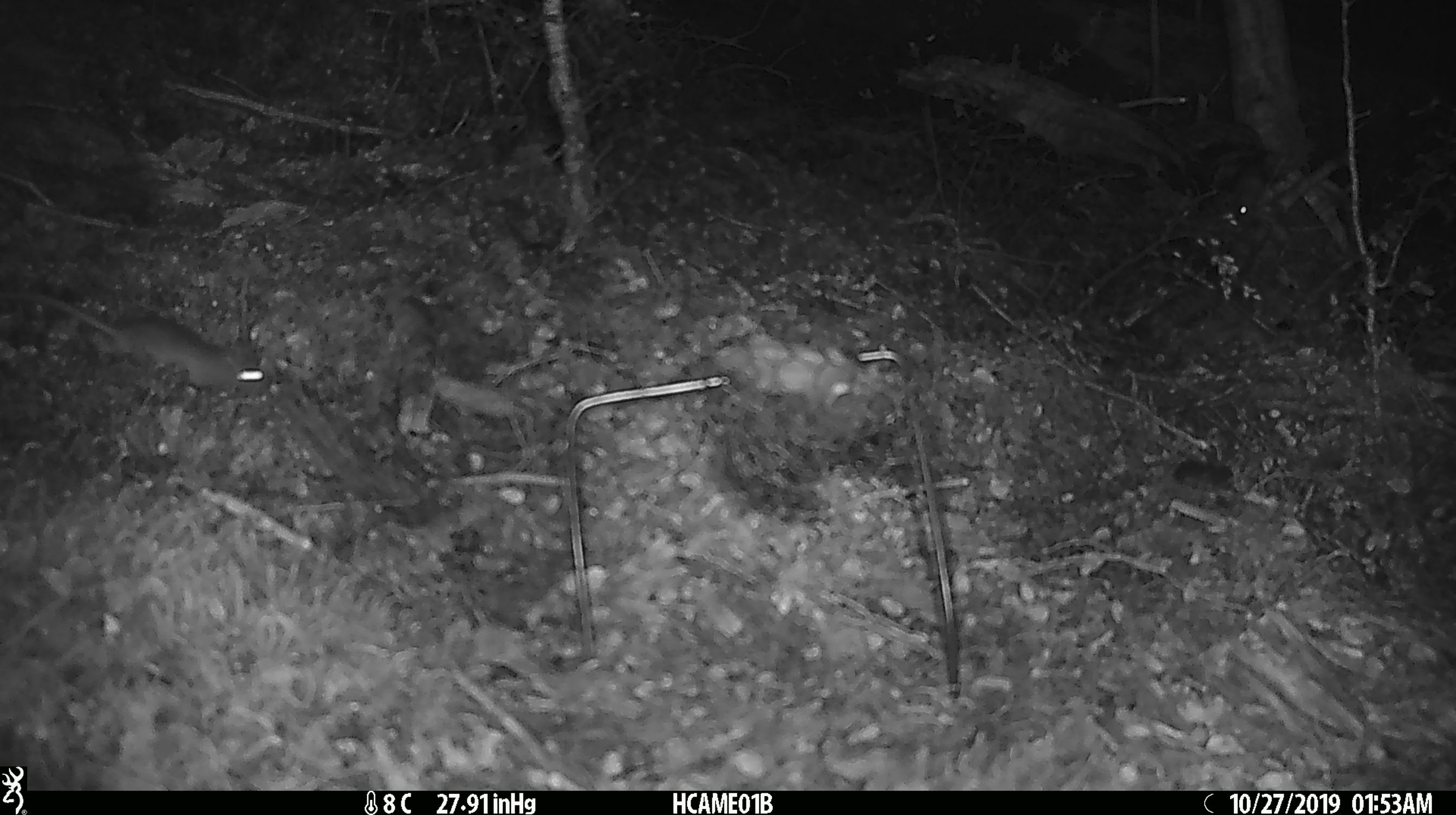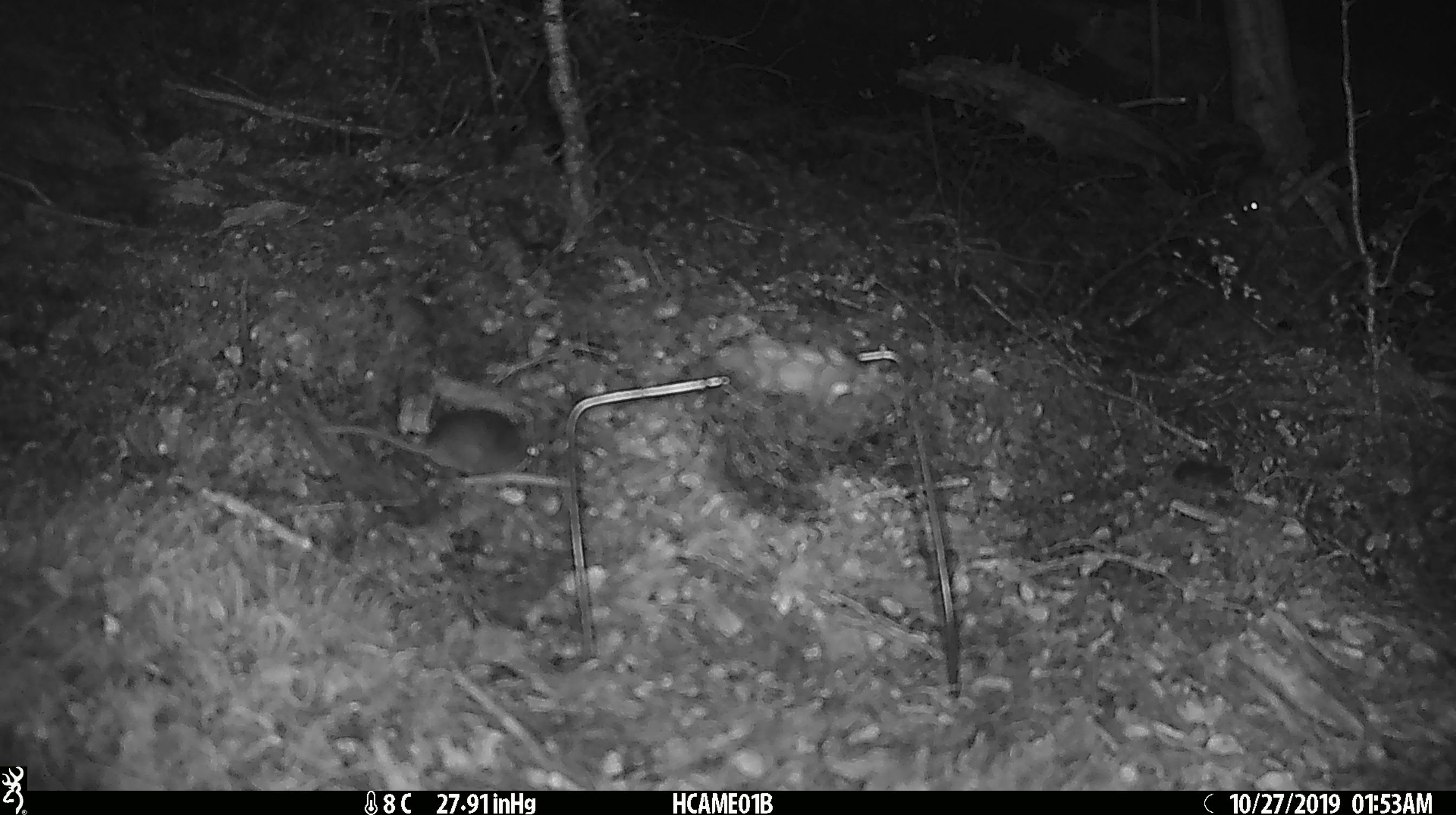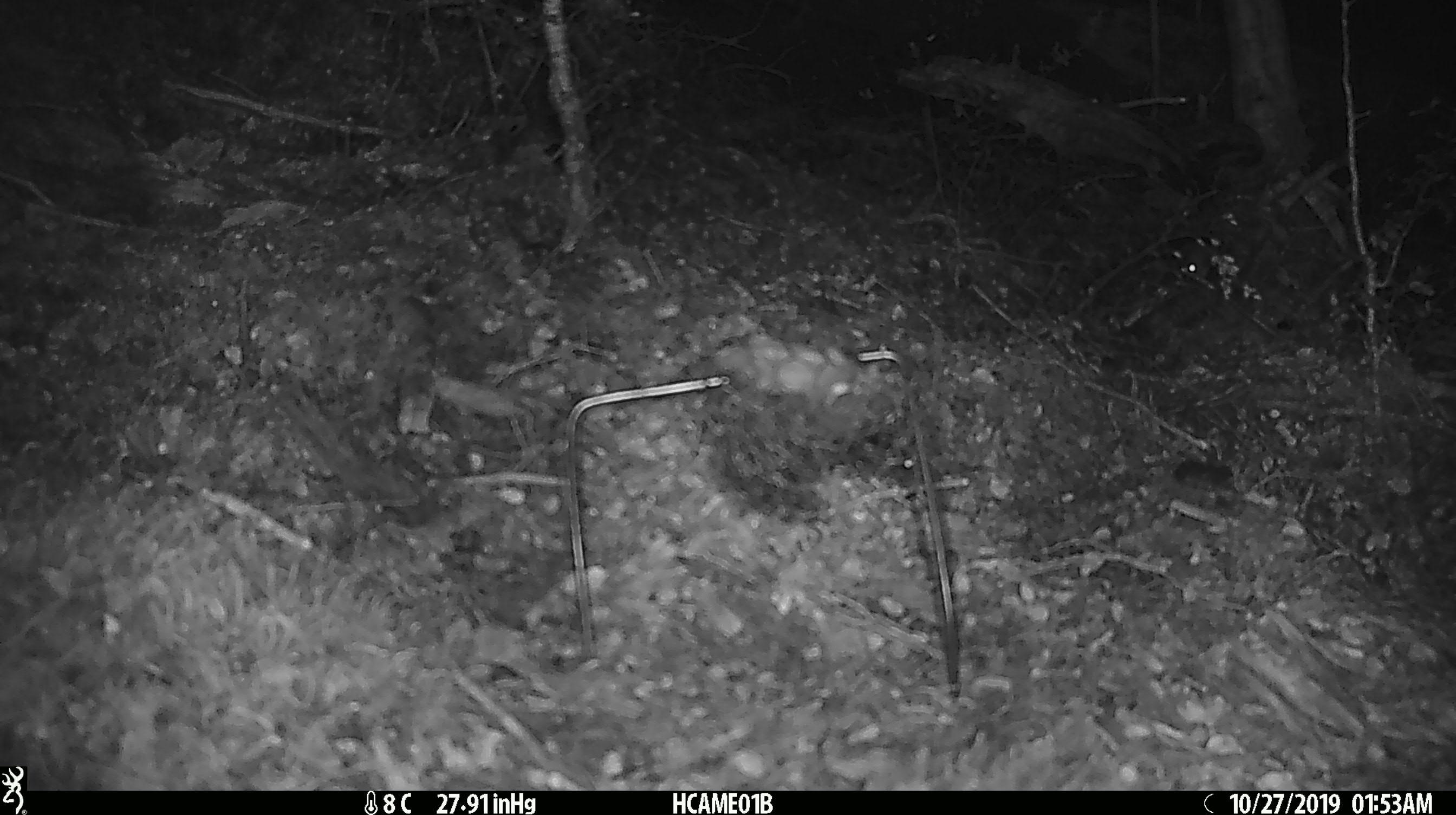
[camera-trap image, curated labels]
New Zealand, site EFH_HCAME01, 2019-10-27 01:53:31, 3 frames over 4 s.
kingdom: Animalia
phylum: Chordata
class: Mammalia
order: Rodentia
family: Muridae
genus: Mus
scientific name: Mus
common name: mouse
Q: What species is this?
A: Mouse (Mus).